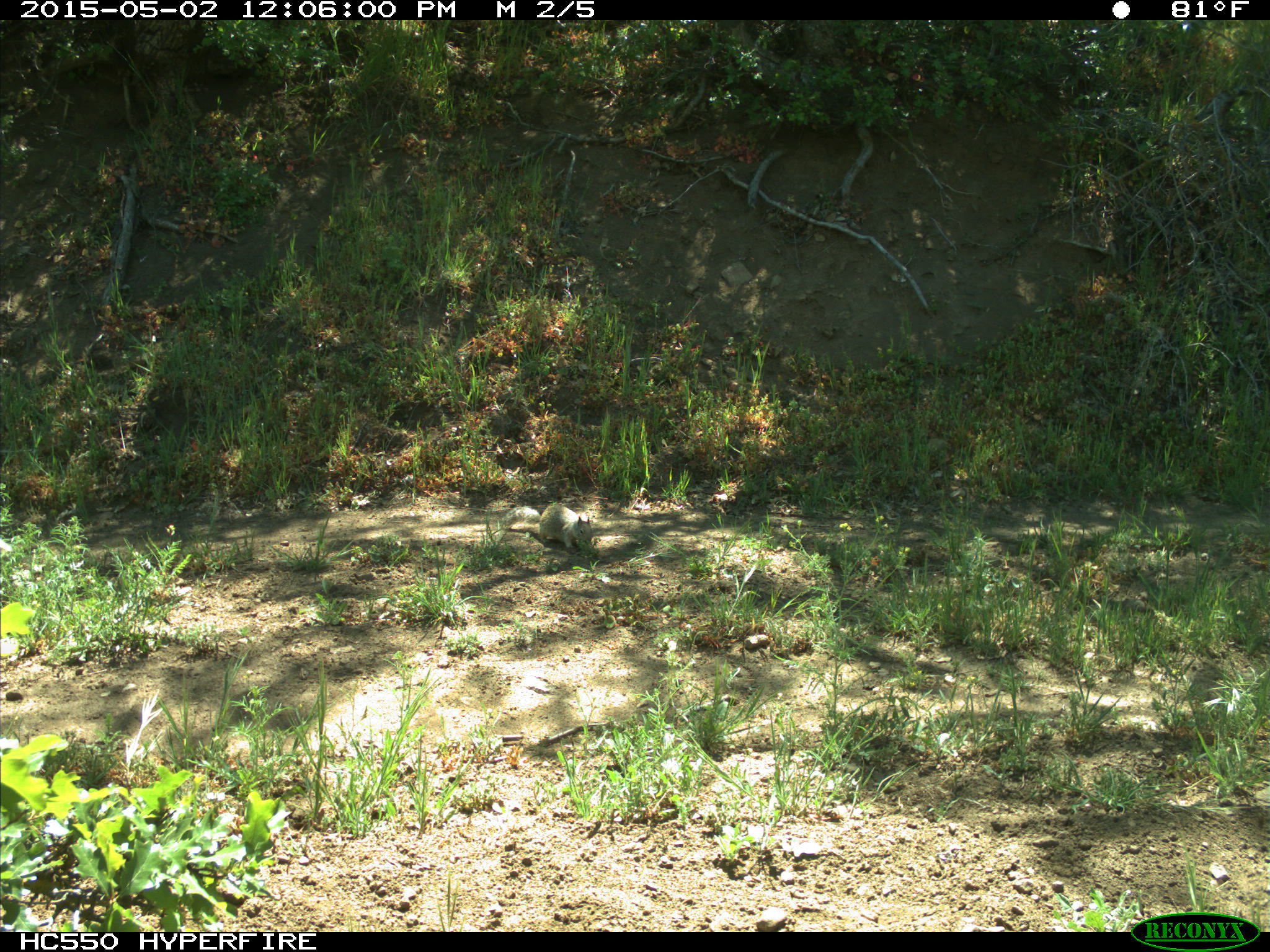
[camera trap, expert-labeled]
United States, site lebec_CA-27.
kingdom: Animalia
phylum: Chordata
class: Mammalia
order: Rodentia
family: Sciuridae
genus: Otospermophilus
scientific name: Otospermophilus beecheyi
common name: california ground squirrel